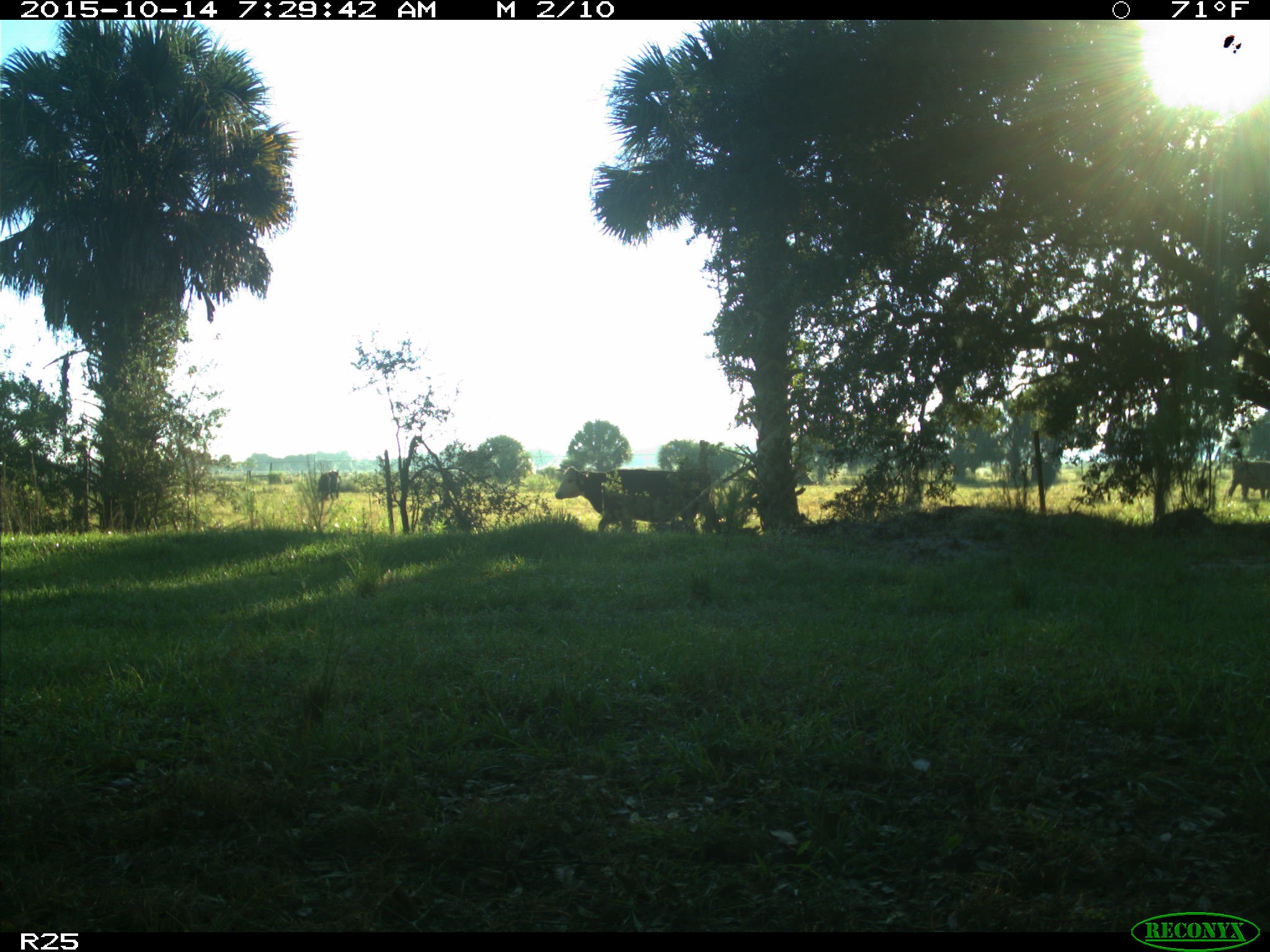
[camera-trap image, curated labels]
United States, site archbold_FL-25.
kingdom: Animalia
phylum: Chordata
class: Mammalia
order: Artiodactyla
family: Bovidae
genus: Bos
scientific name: Bos taurus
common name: domestic cow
Bos taurus (domestic cow).